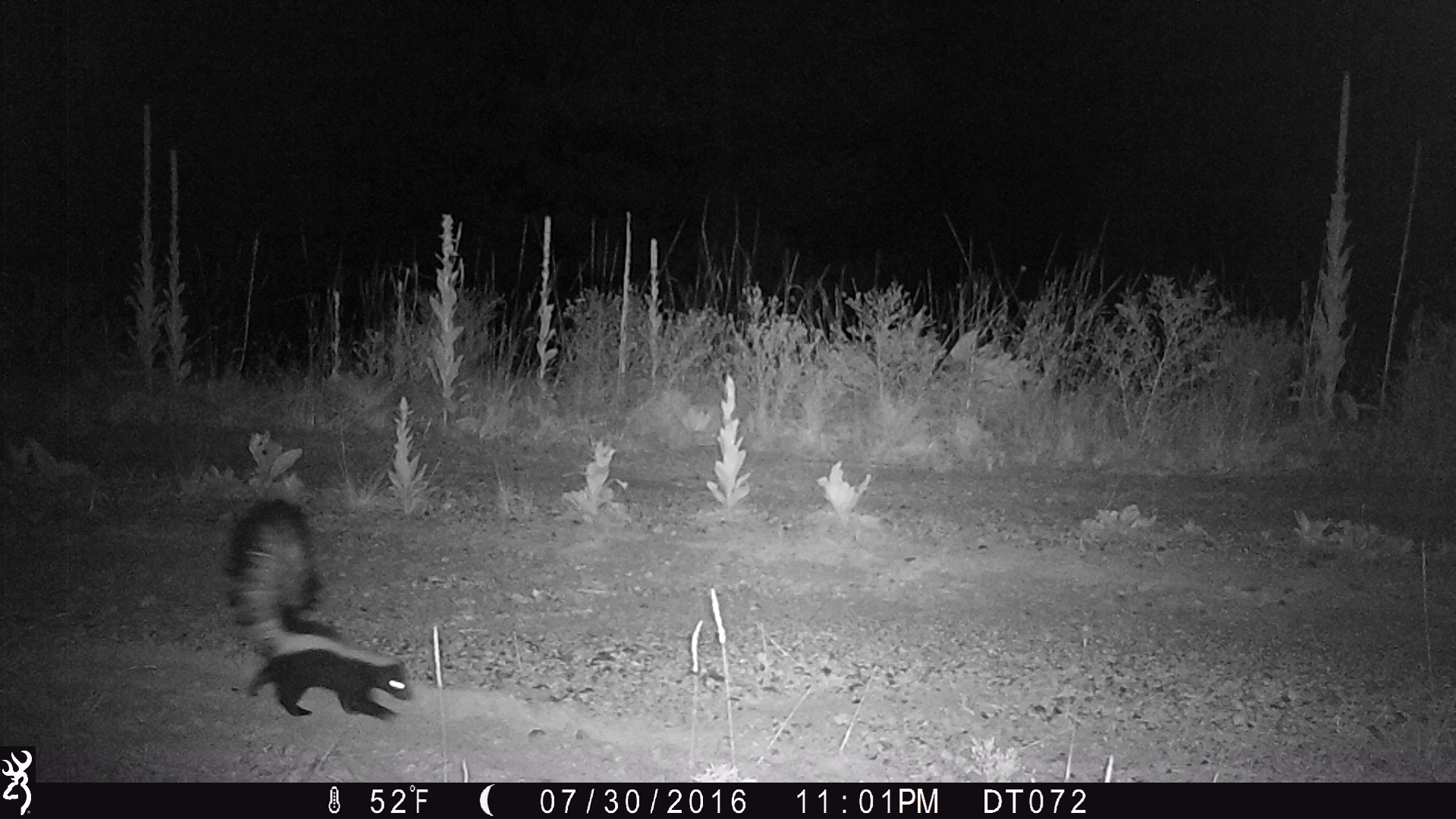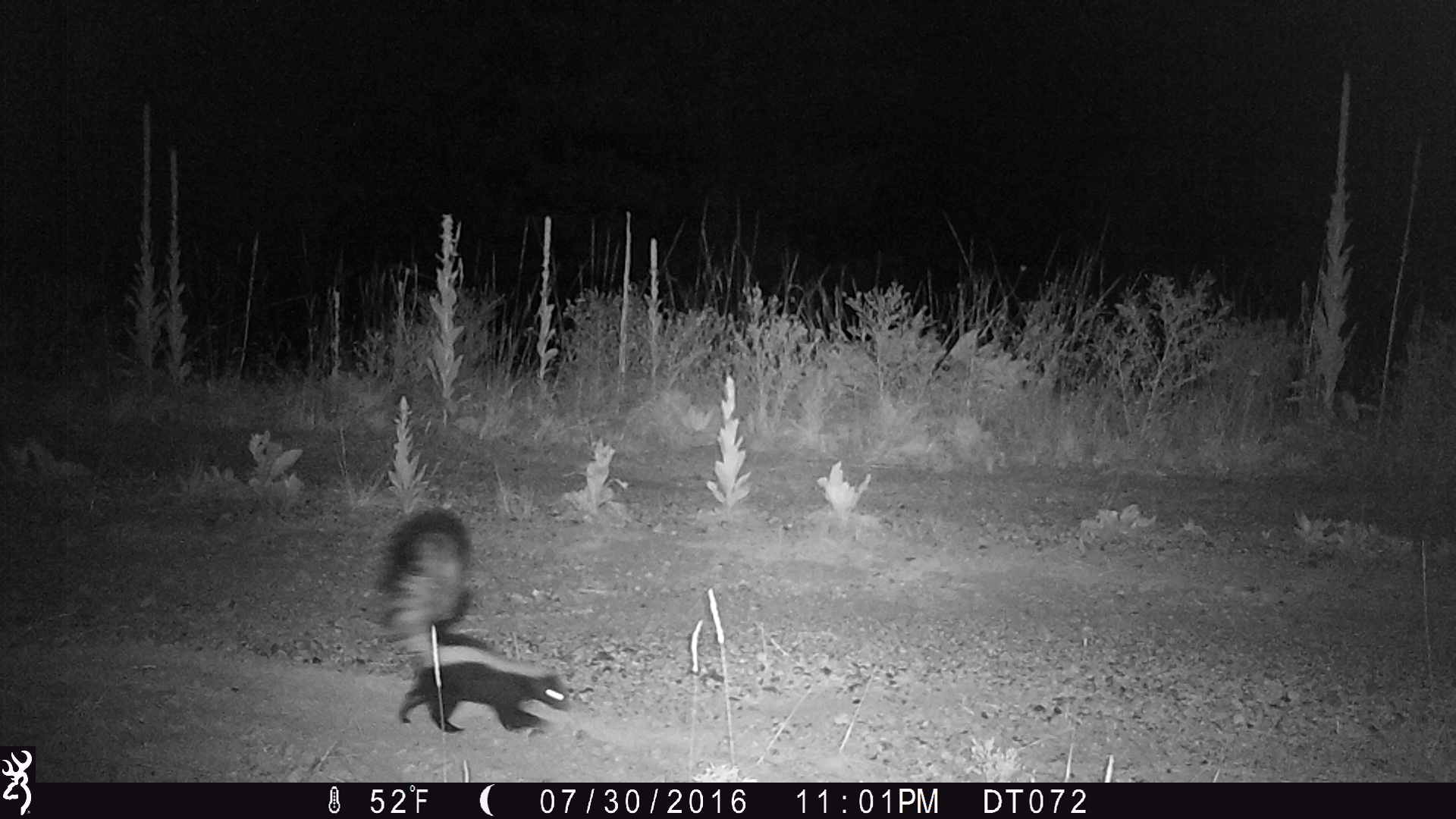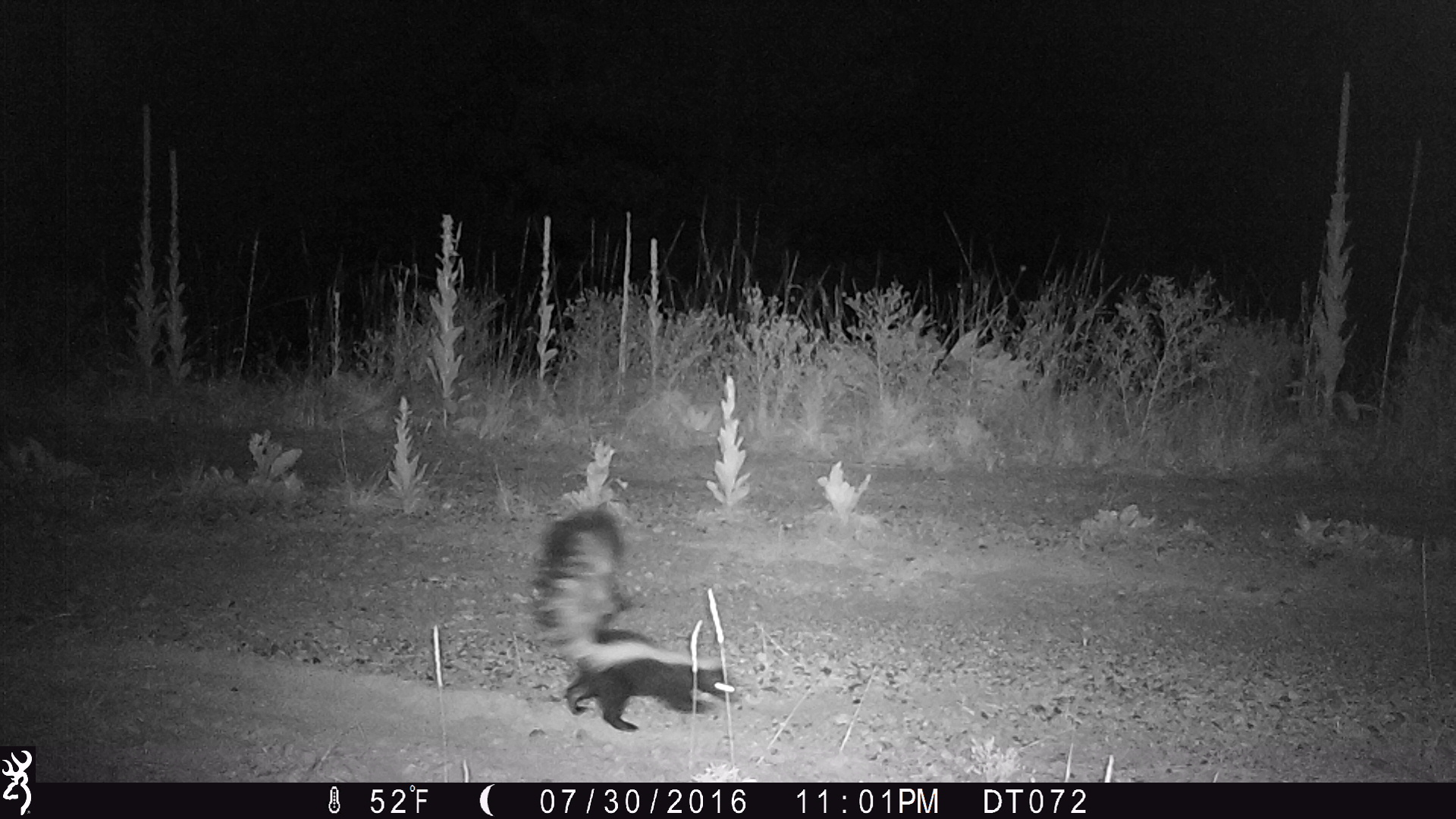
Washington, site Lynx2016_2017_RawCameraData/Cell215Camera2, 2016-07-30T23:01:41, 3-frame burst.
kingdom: Animalia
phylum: Chordata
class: Mammalia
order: Carnivora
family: Mephitidae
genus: Mephitis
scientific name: Mephitis mephitis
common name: striped skunk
Mephitis mephitis (striped skunk). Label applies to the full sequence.